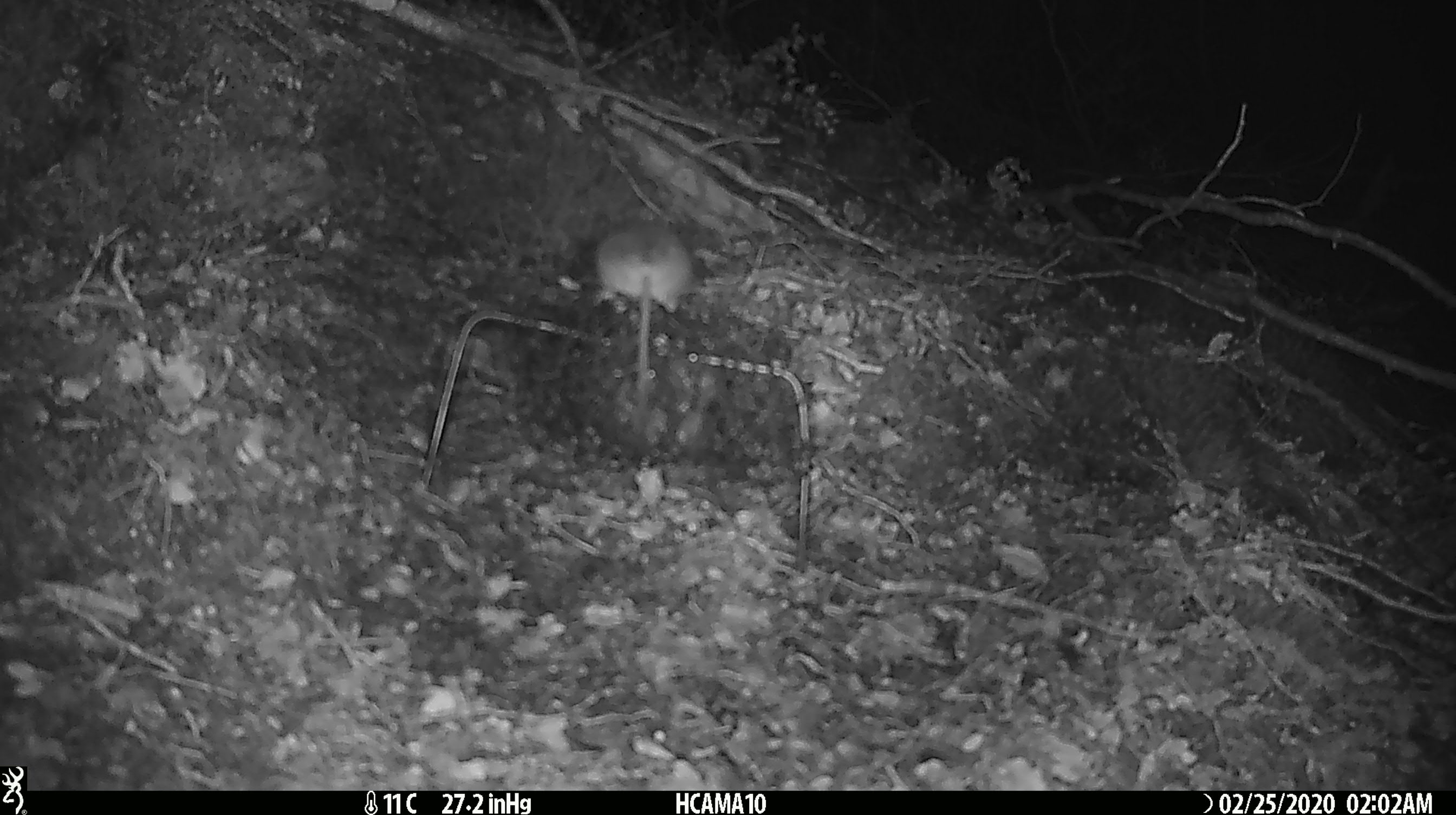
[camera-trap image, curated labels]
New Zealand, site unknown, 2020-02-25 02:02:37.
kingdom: Animalia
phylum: Chordata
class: Mammalia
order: Rodentia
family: Muridae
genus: Mus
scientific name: Mus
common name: mouse